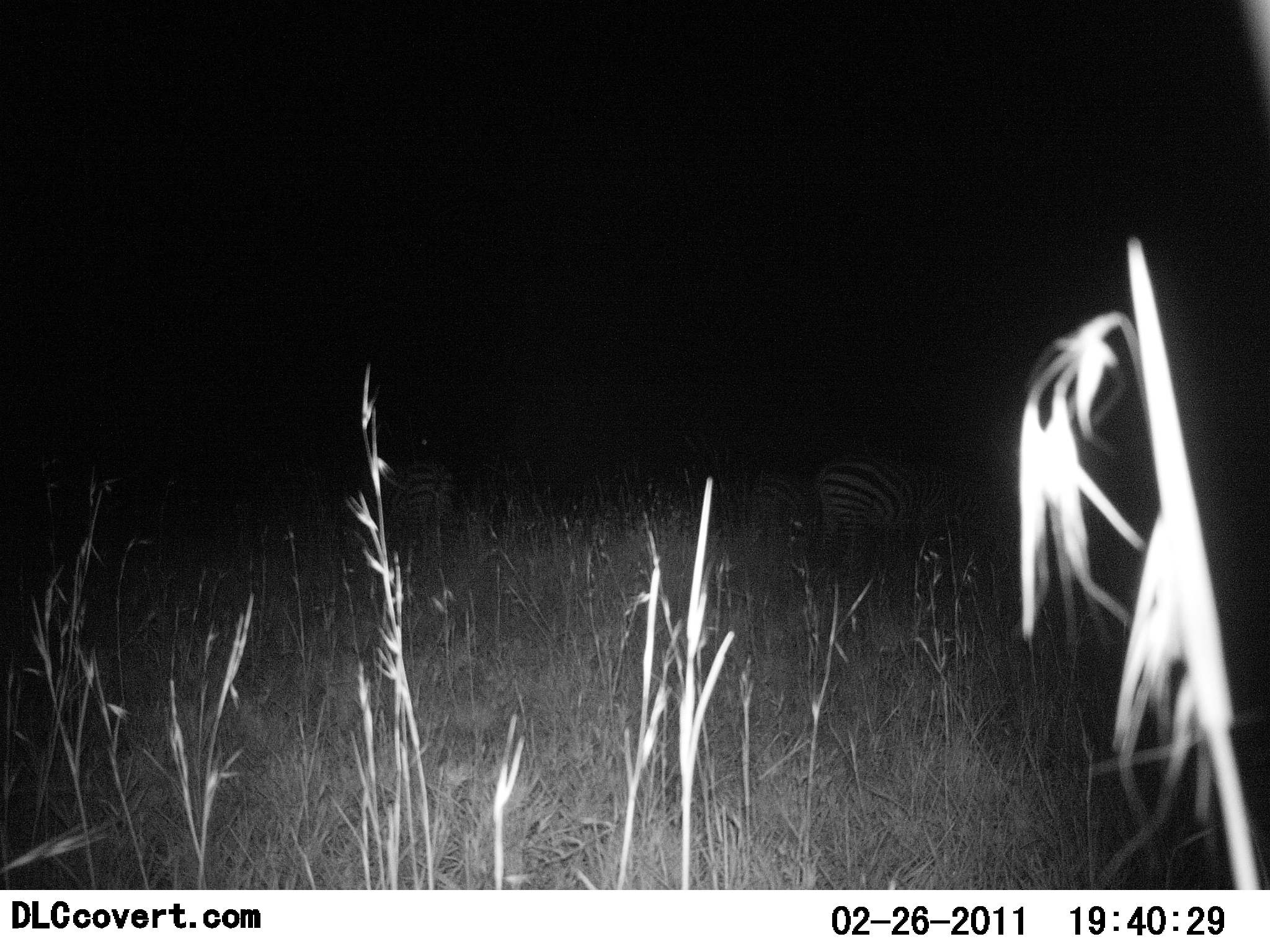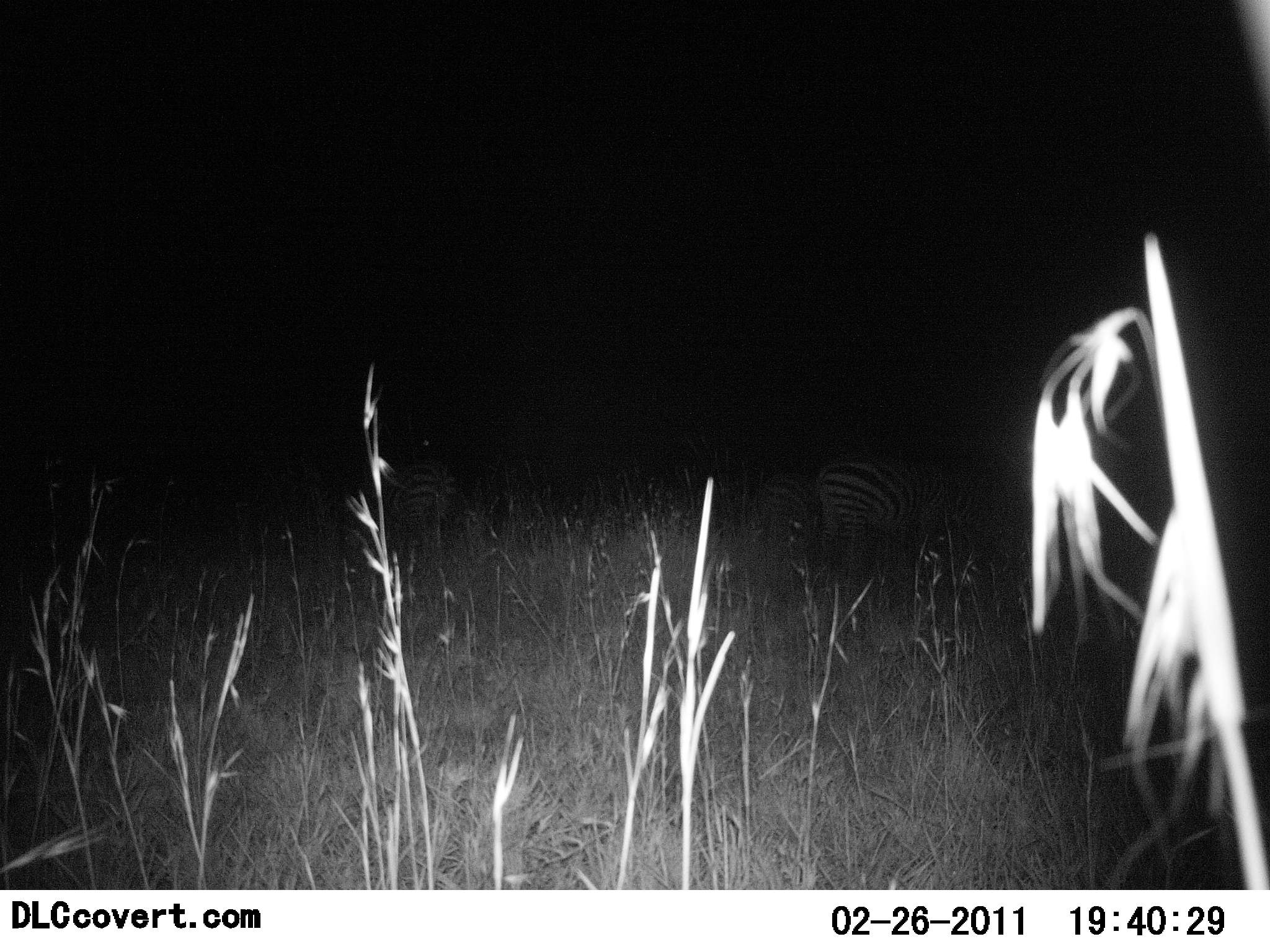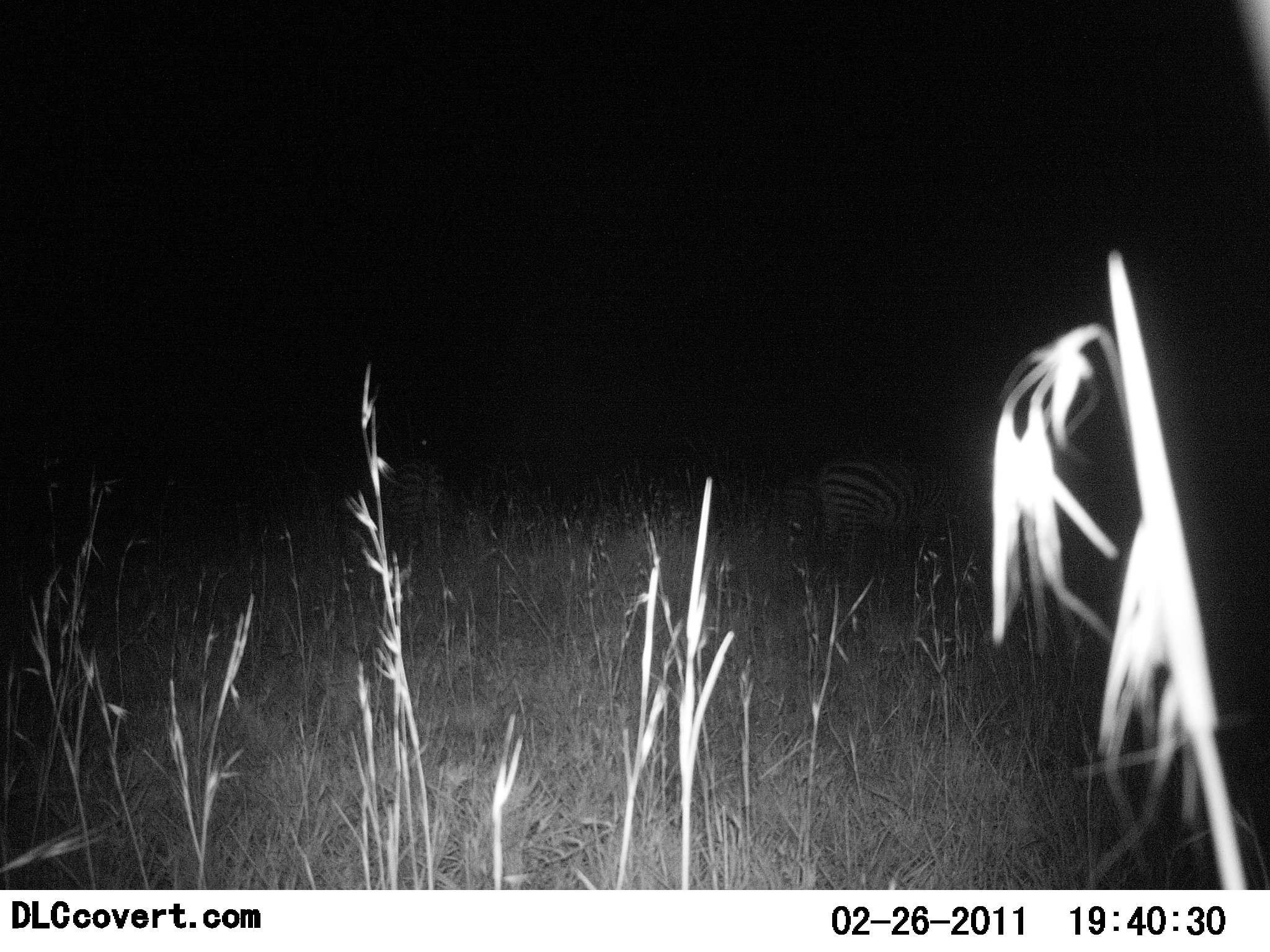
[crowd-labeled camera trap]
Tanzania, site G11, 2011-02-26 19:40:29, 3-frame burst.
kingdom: Animalia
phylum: Chordata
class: Mammalia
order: Perissodactyla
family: Equidae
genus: Equus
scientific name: Equus quagga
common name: plains zebra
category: zebra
Zebra (plains zebra) (Equus quagga), count 3. Behavior (volunteer vote fractions): standing 73%, resting 7%, moving 7%, interacting 0%. Young present (vote fraction): 0%. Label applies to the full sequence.